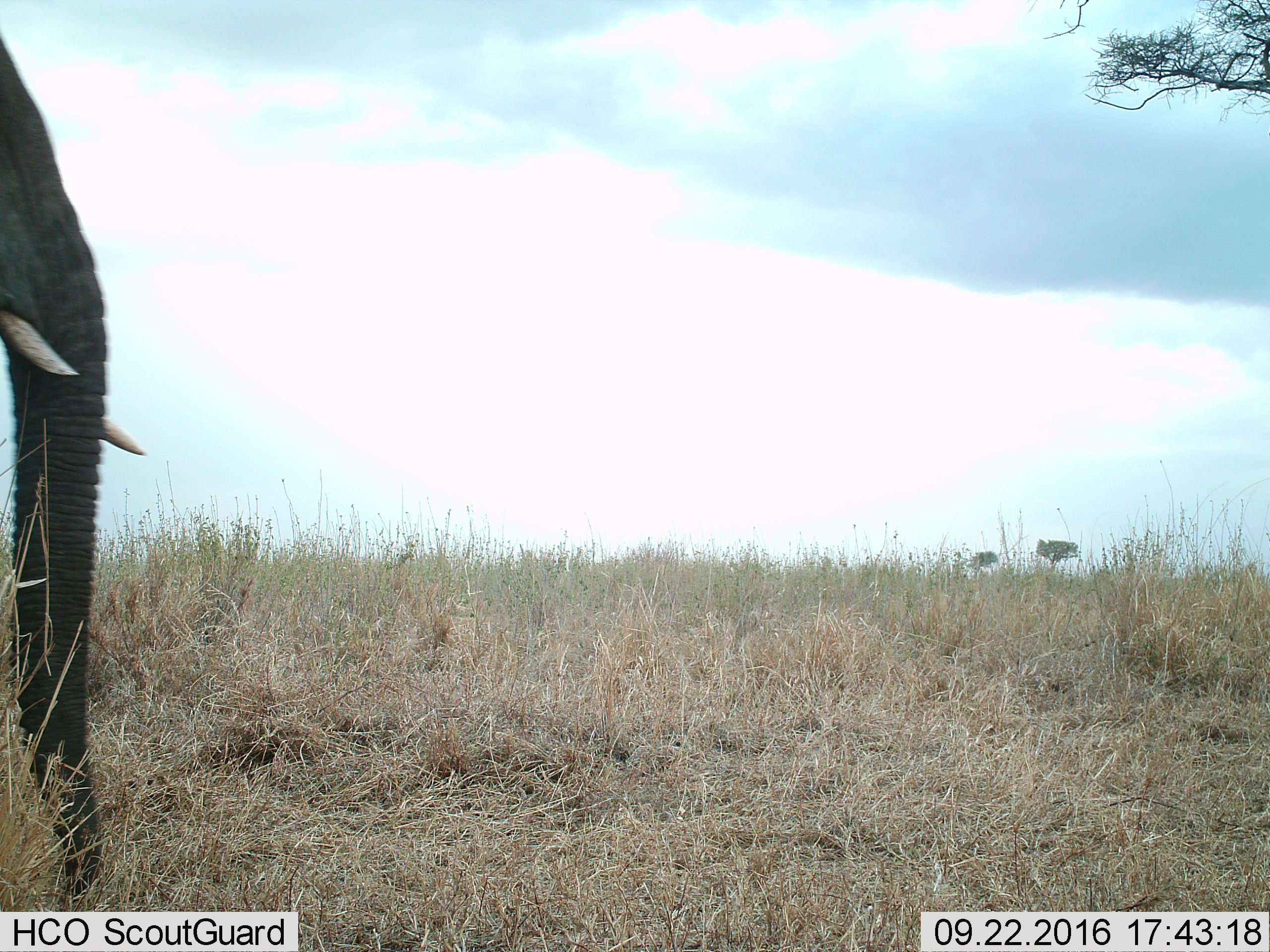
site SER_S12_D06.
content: unidentified animal